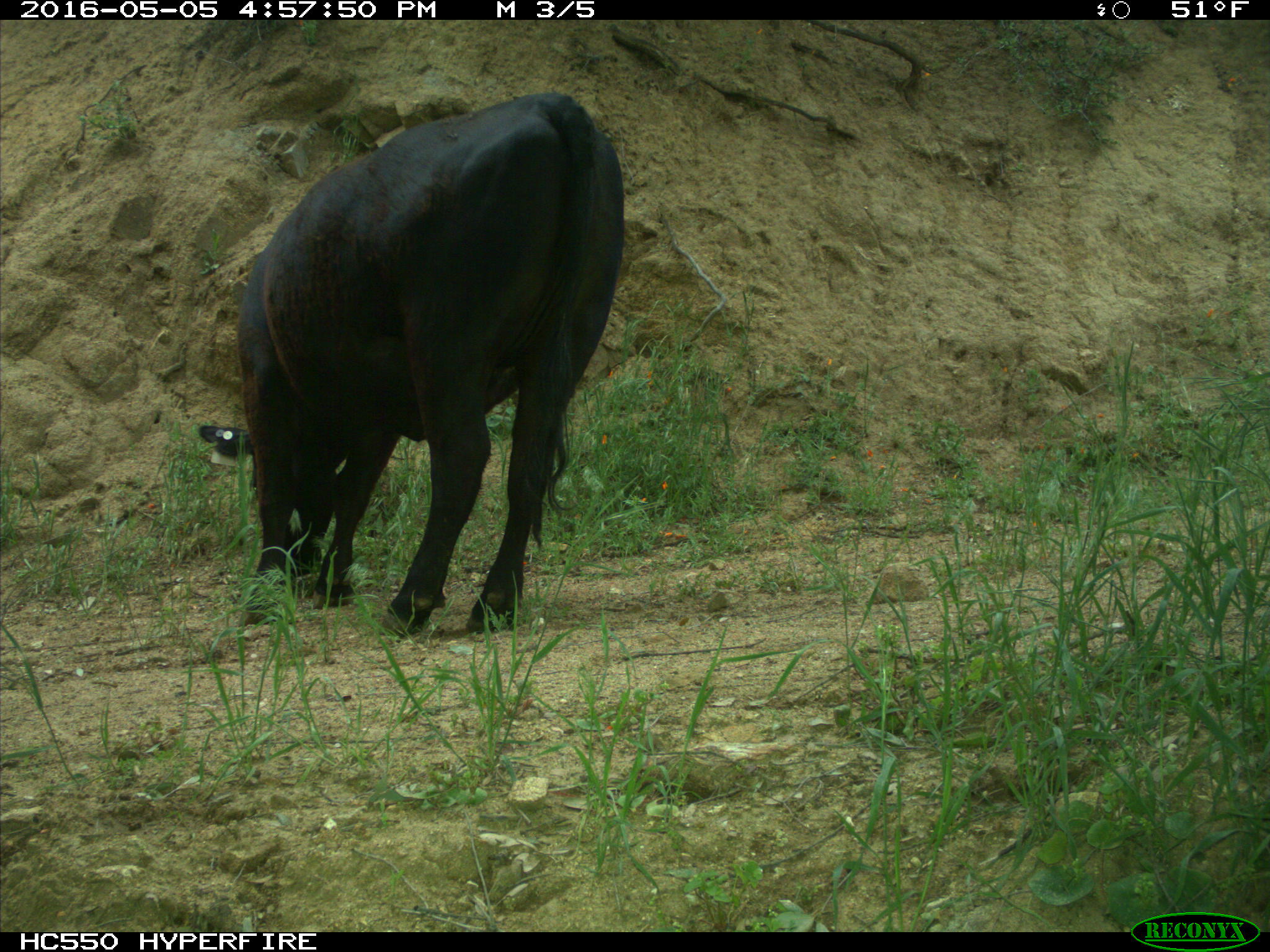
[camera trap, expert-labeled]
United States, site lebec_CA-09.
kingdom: Animalia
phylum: Chordata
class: Mammalia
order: Artiodactyla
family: Bovidae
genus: Bos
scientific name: Bos taurus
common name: domestic cow